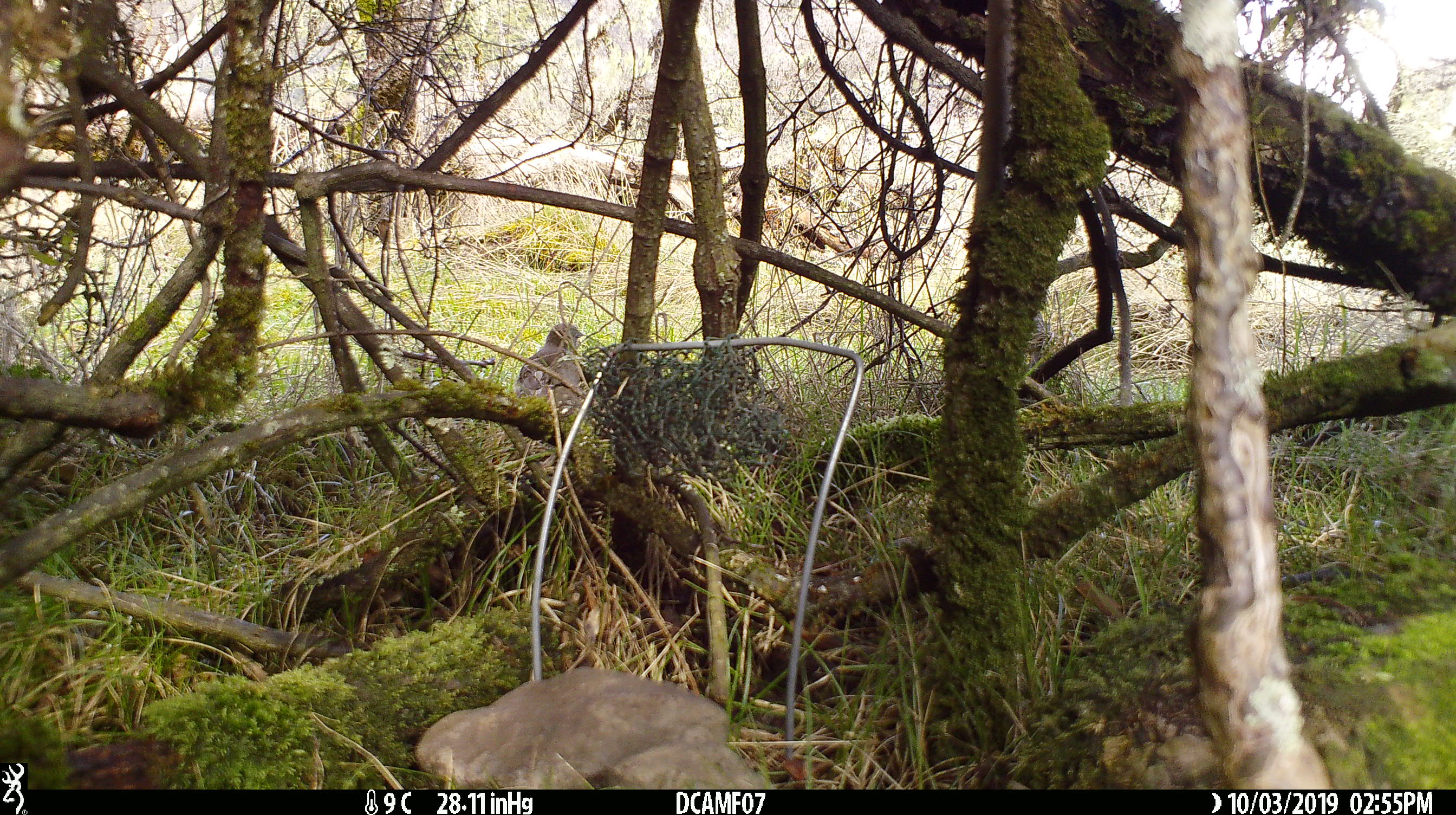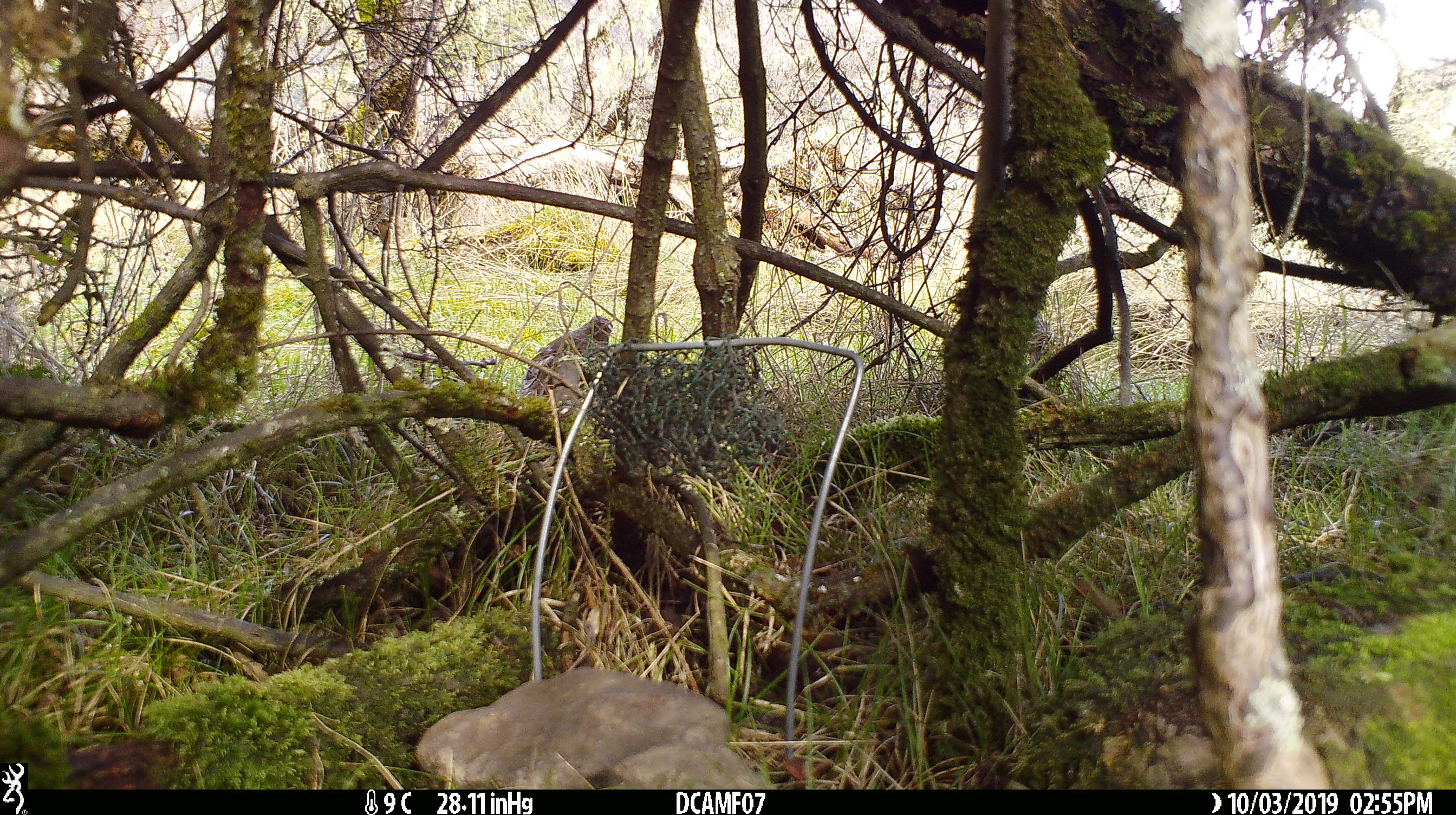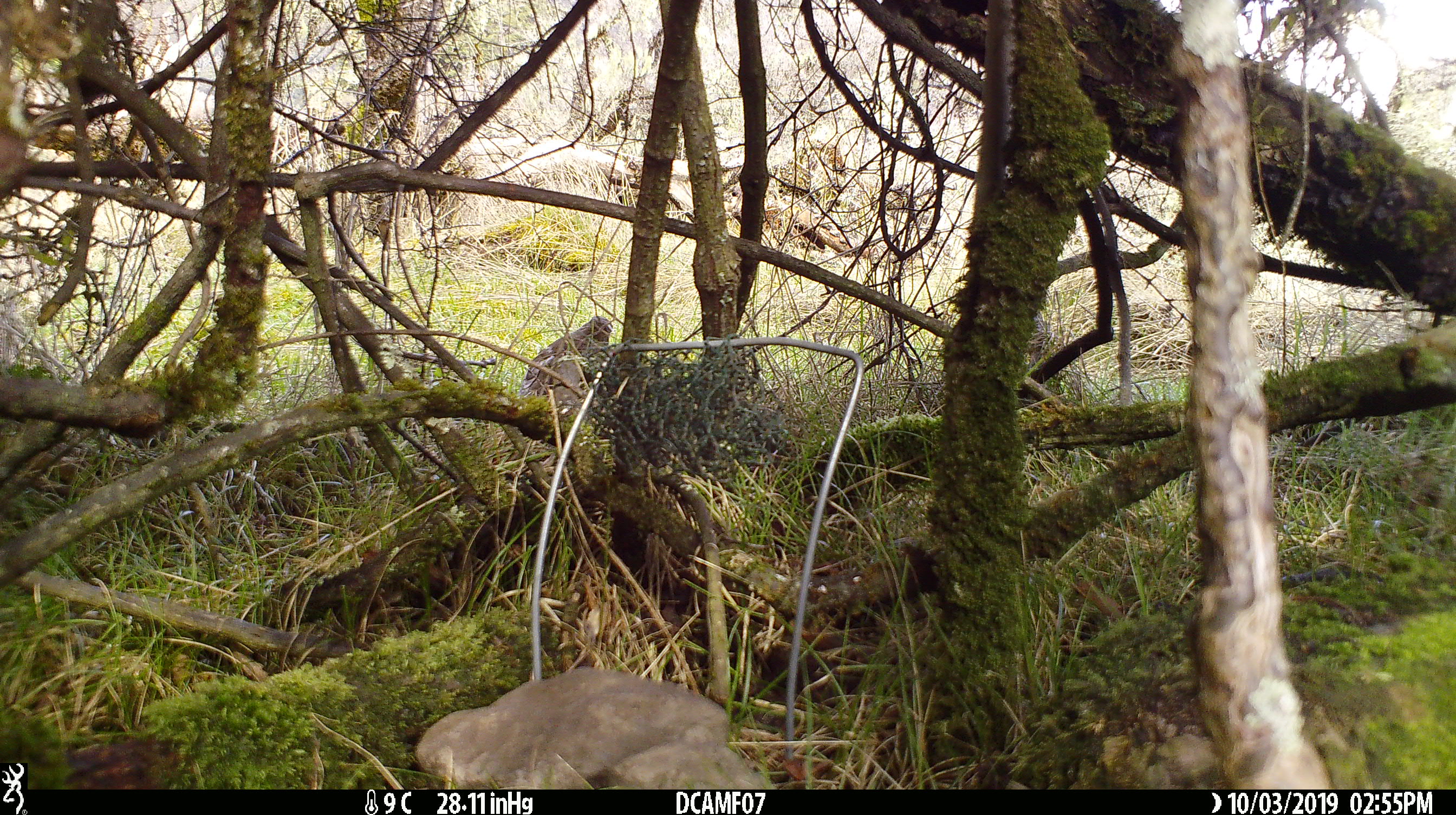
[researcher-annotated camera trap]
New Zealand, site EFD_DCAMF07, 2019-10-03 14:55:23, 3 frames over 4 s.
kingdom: Animalia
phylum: Chordata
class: Aves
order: Passeriformes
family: Turdidae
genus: Turdus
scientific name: Turdus philomelos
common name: song thrush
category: thrush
Thrush (song thrush) (Turdus philomelos).